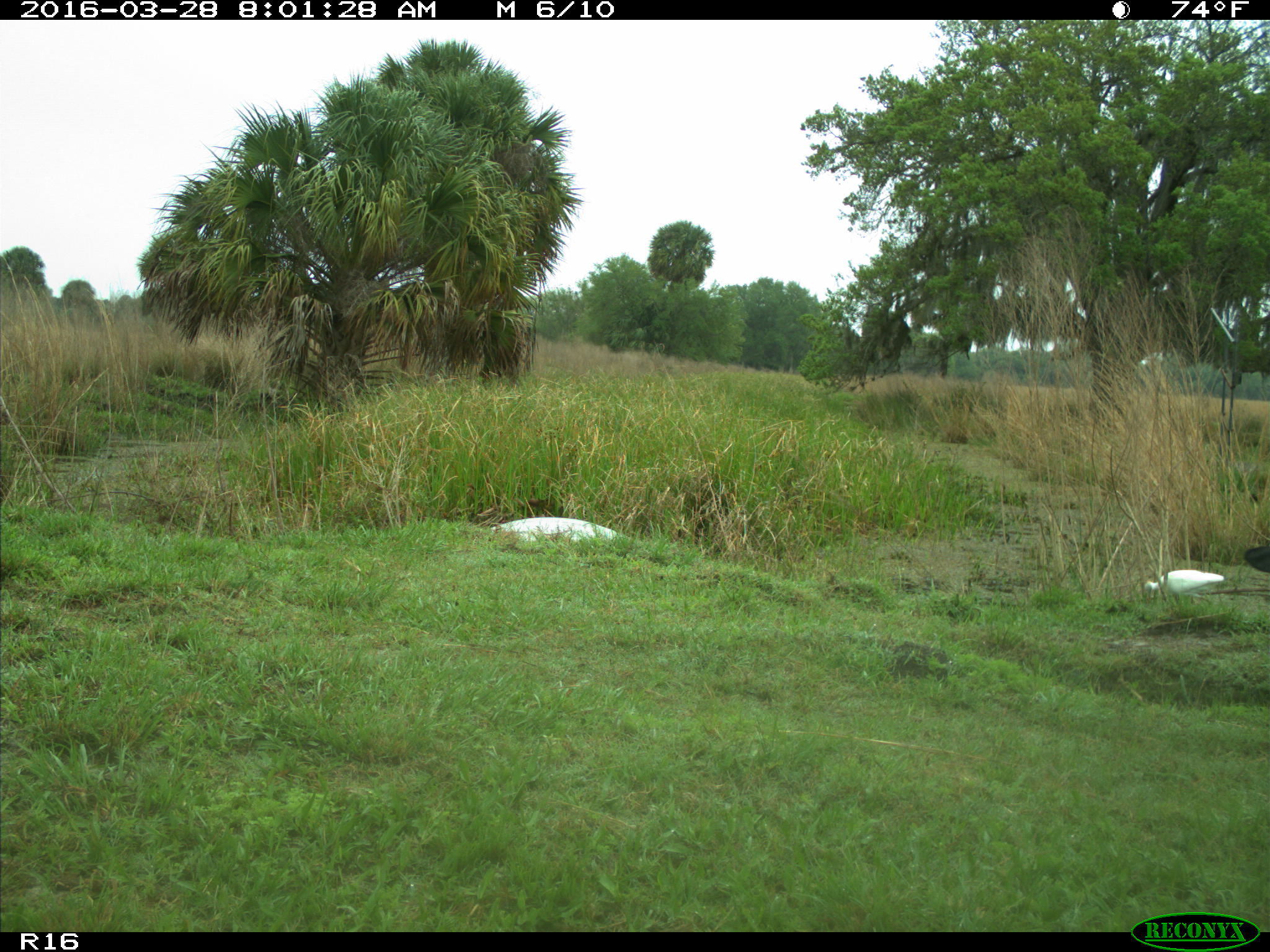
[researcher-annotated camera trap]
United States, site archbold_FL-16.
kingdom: Animalia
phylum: Chordata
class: Mammalia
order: Artiodactyla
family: Bovidae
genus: Bos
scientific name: Bos taurus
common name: domestic cow